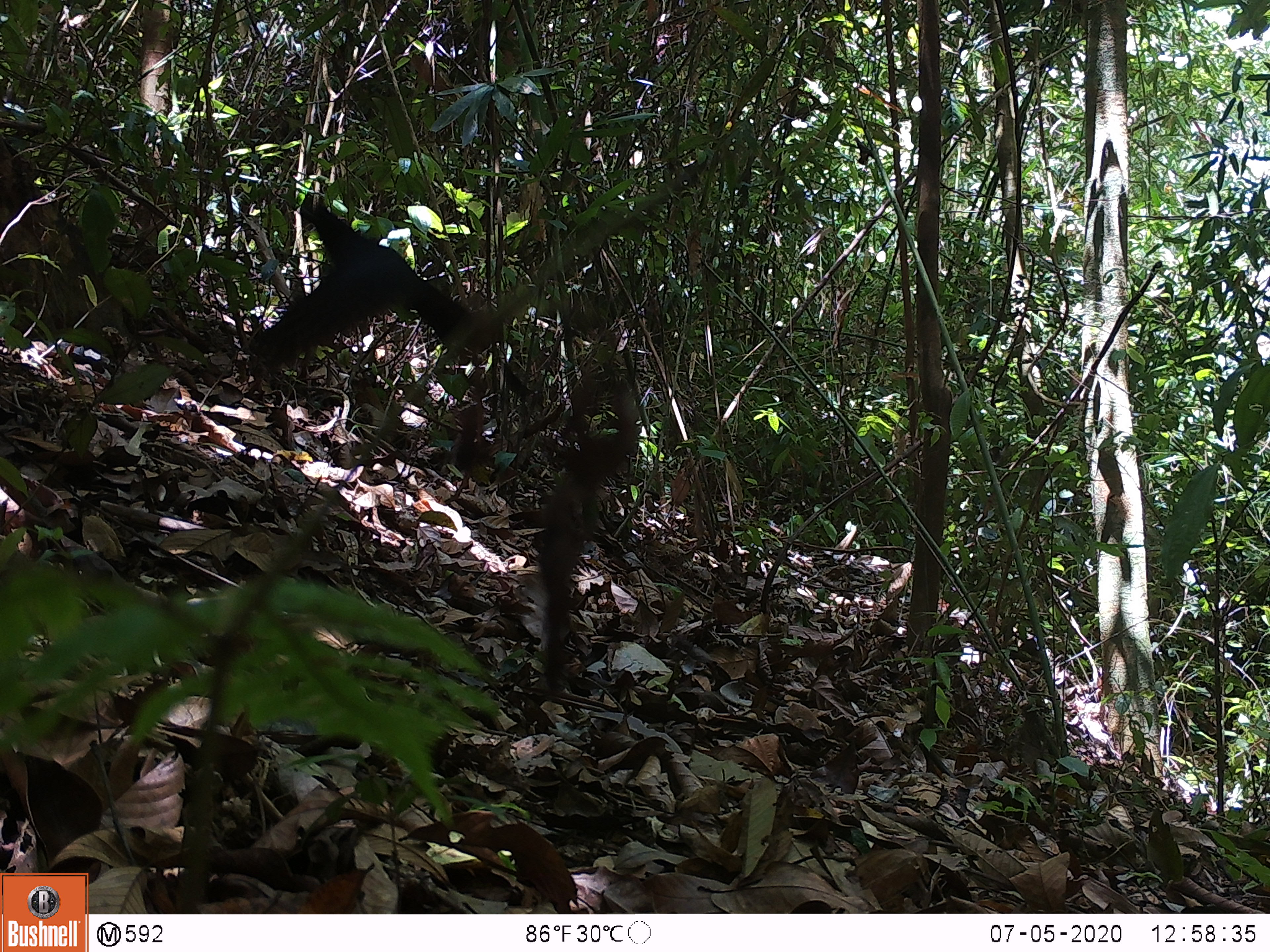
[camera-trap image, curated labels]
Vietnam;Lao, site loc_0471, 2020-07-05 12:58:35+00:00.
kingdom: Animalia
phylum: Chordata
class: Aves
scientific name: Aves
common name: bird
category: unidentified bird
Unidentified bird (bird) (Aves). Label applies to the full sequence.